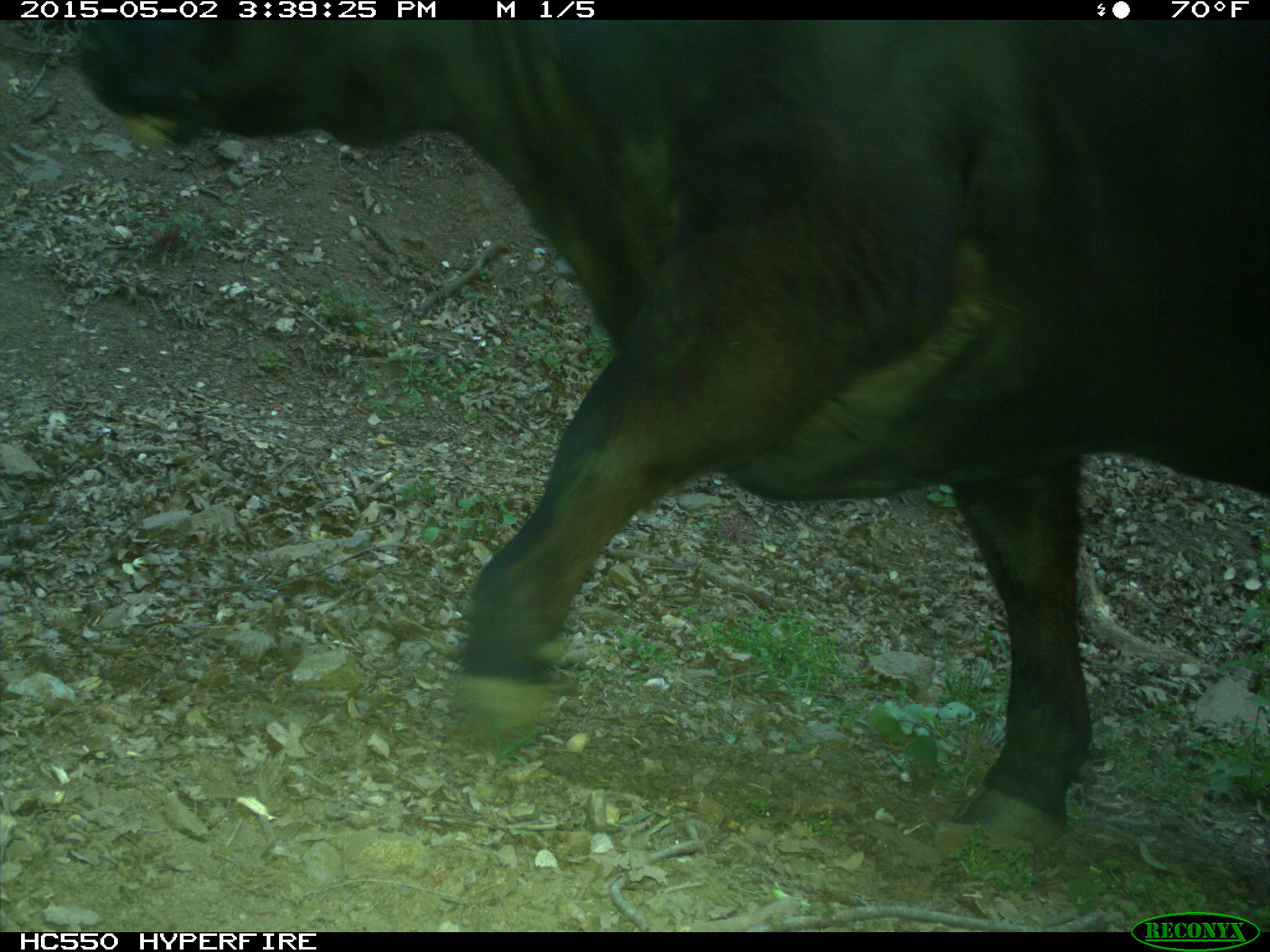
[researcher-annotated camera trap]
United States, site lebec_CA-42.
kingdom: Animalia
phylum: Chordata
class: Mammalia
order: Artiodactyla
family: Bovidae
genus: Bos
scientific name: Bos taurus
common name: domestic cow